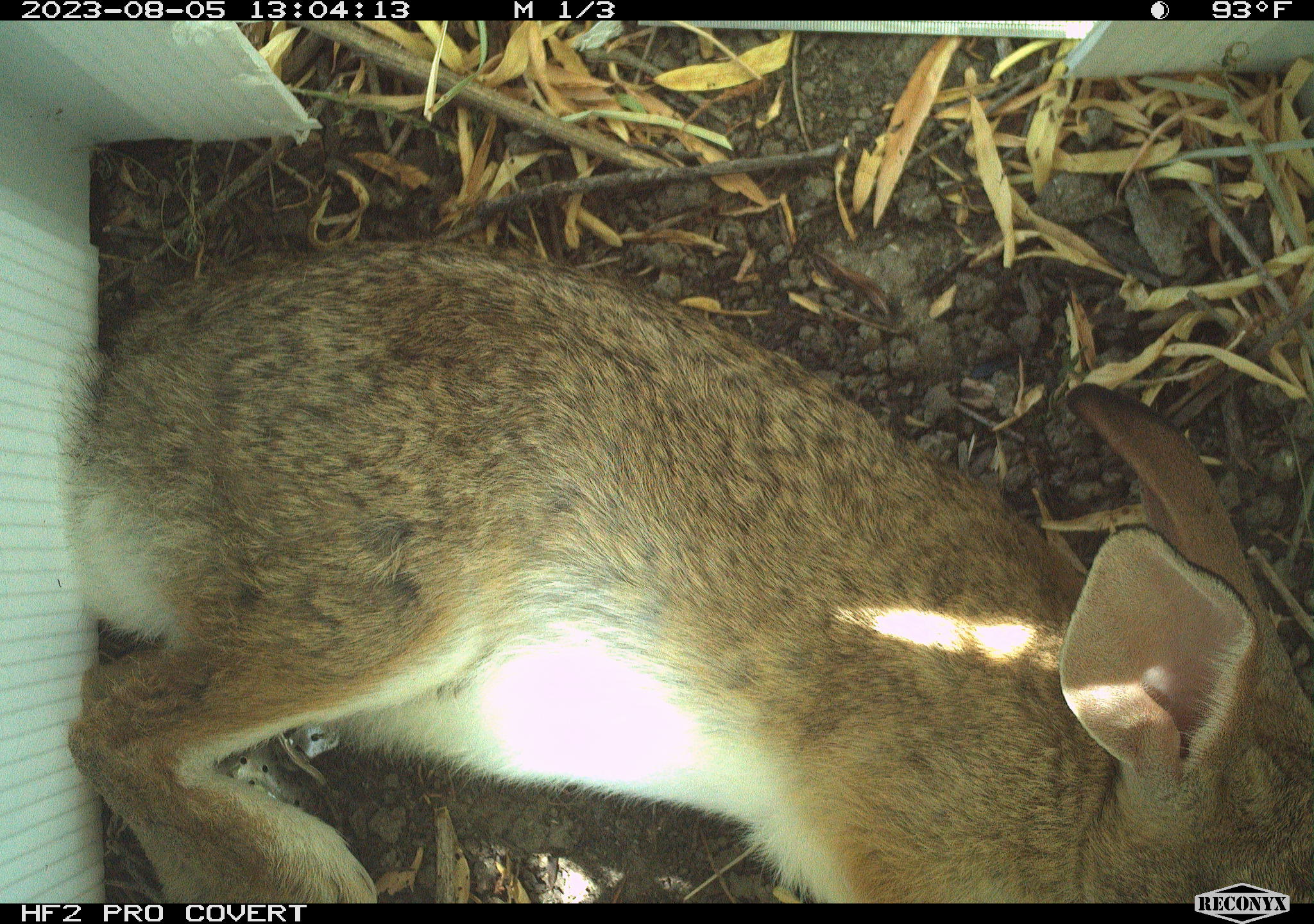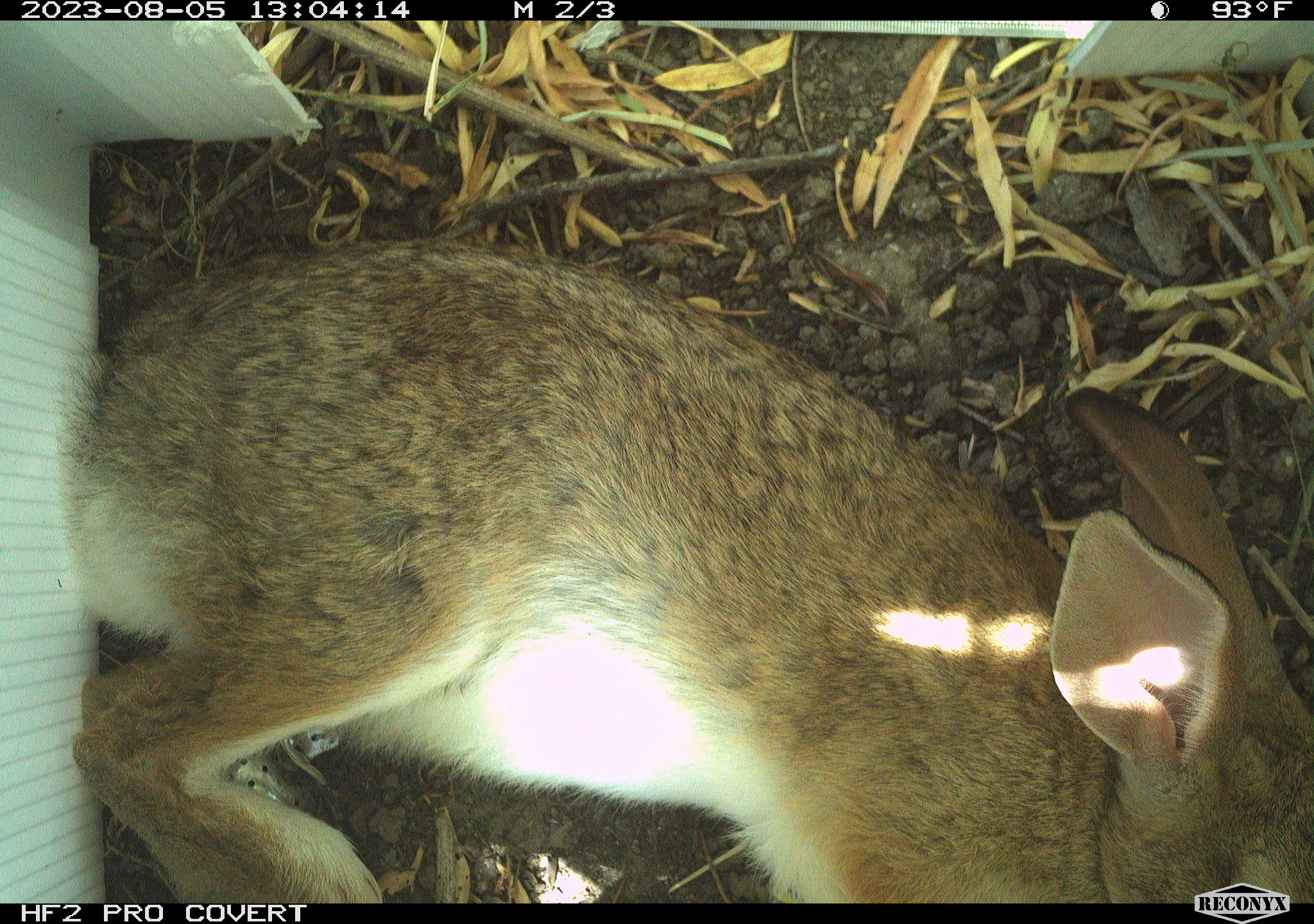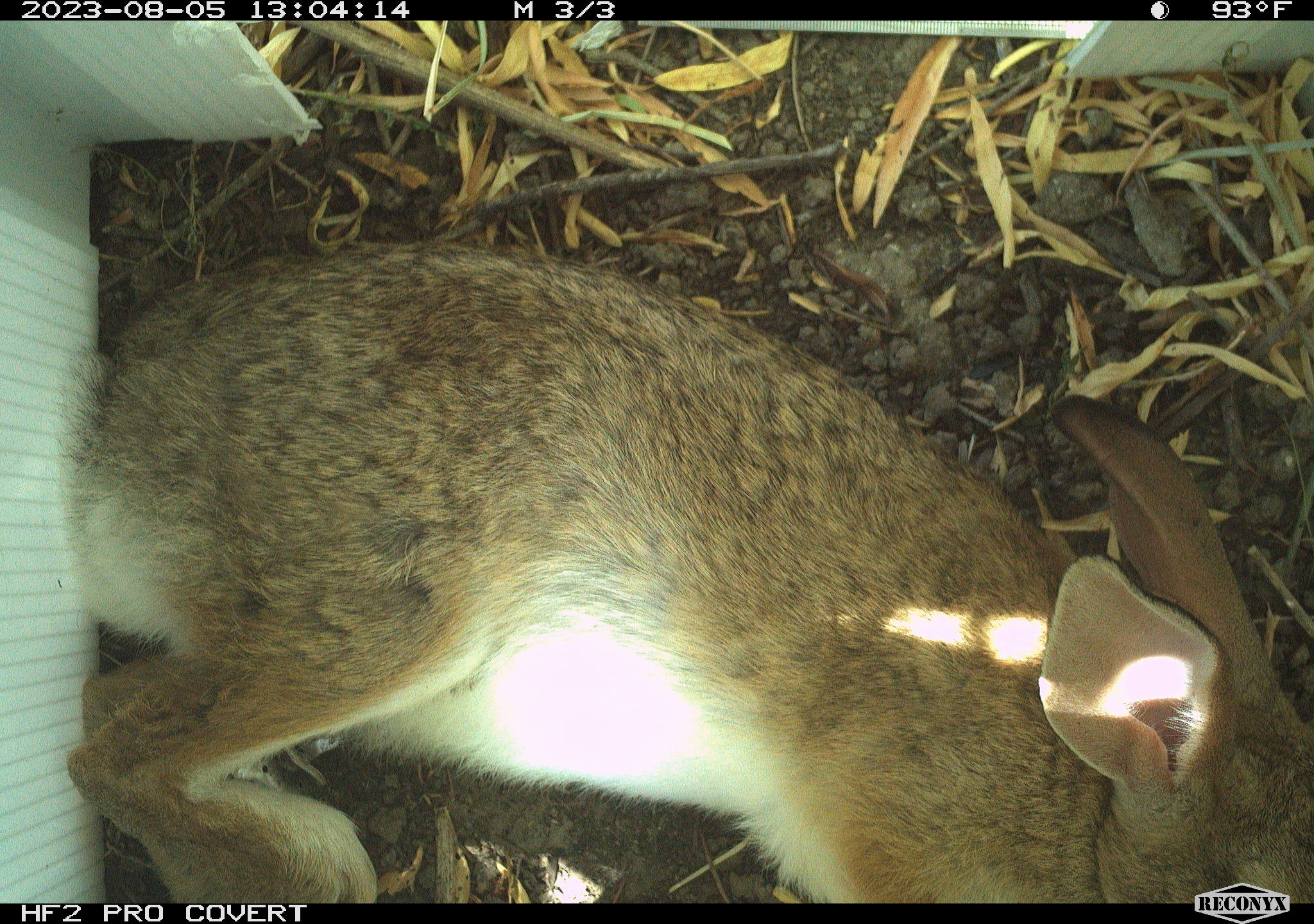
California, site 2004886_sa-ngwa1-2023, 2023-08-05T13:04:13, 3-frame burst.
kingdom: Animalia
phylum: Chordata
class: Mammalia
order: Lagomorpha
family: Leporidae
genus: Sylvilagus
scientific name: Sylvilagus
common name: cottontail rabbits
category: sylvilagus species